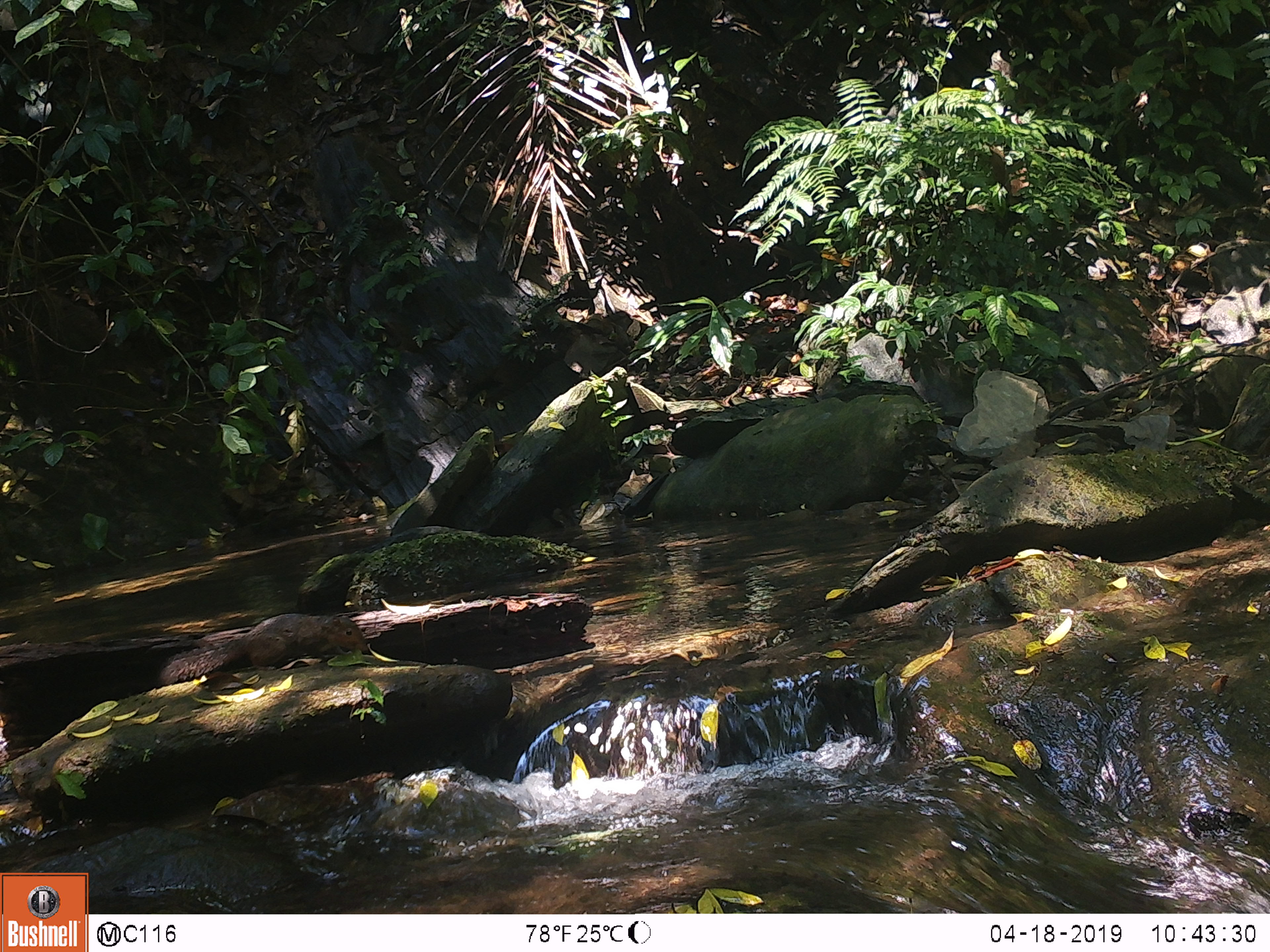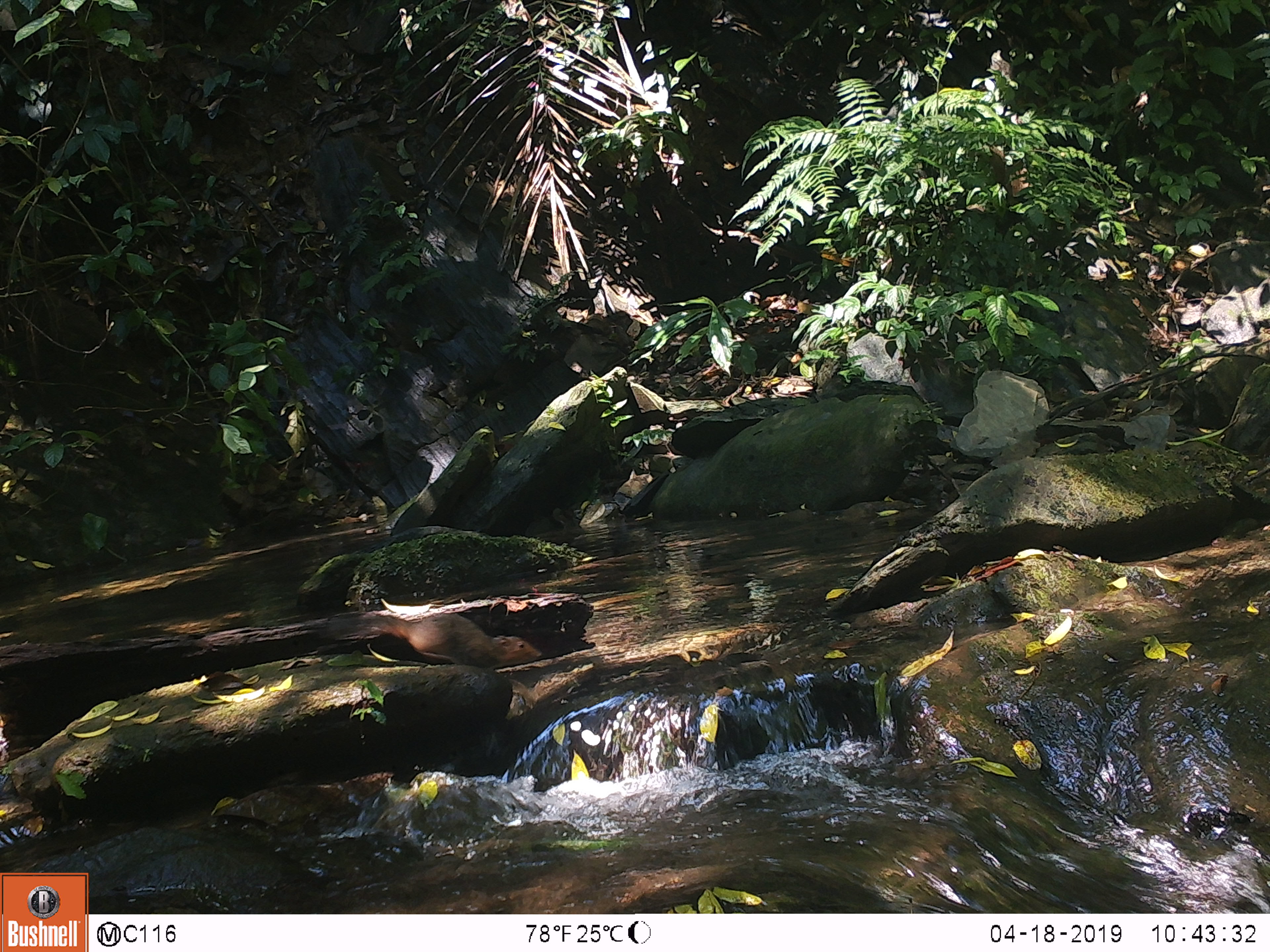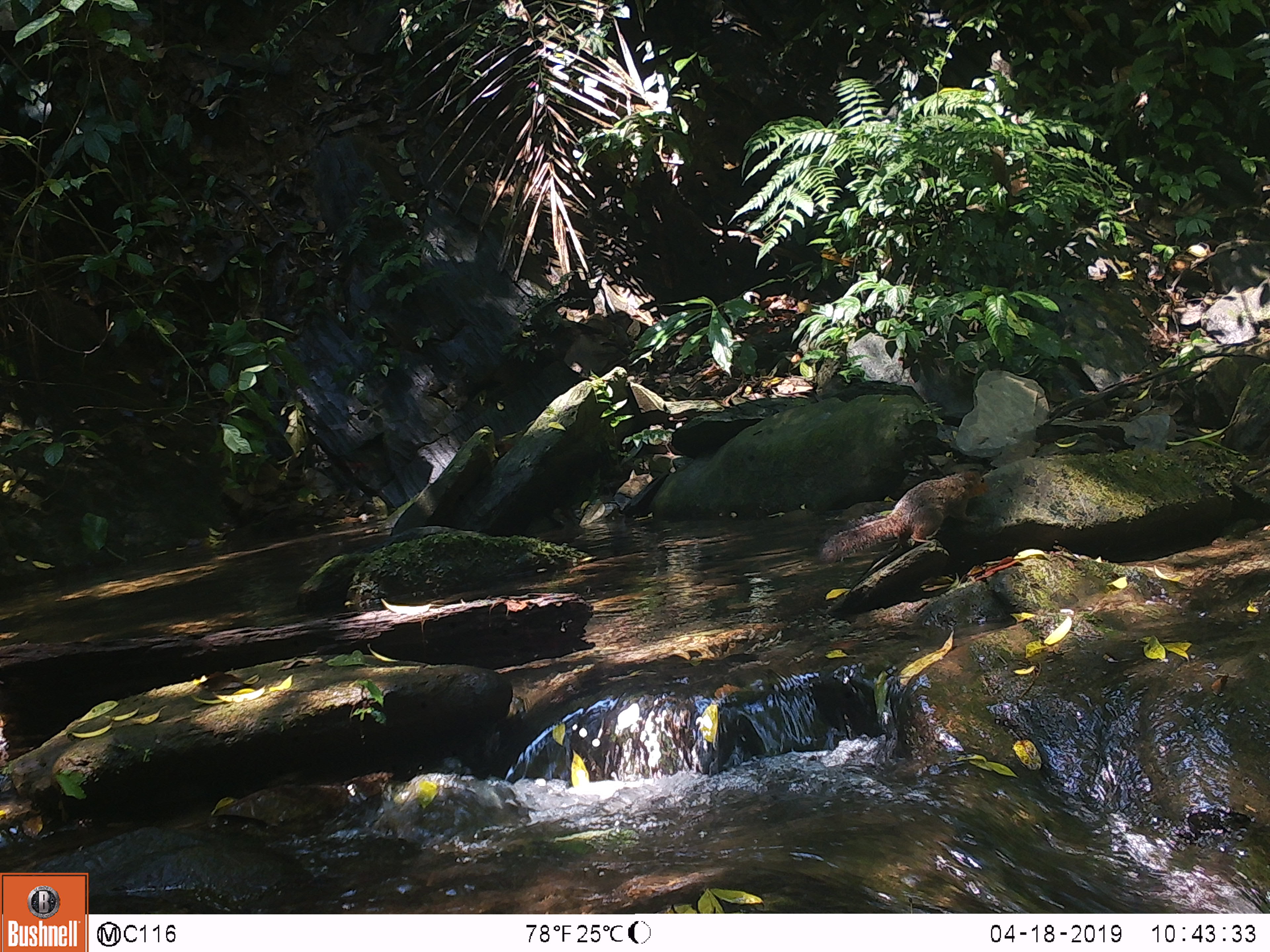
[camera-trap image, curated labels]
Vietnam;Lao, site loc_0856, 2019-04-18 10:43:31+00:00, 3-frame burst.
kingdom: Animalia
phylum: Chordata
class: Mammalia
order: Rodentia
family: Sciuridae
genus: Dremomys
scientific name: Dremomys rufigenis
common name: red-cheeked squirrel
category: red cheeked squirrel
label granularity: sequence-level